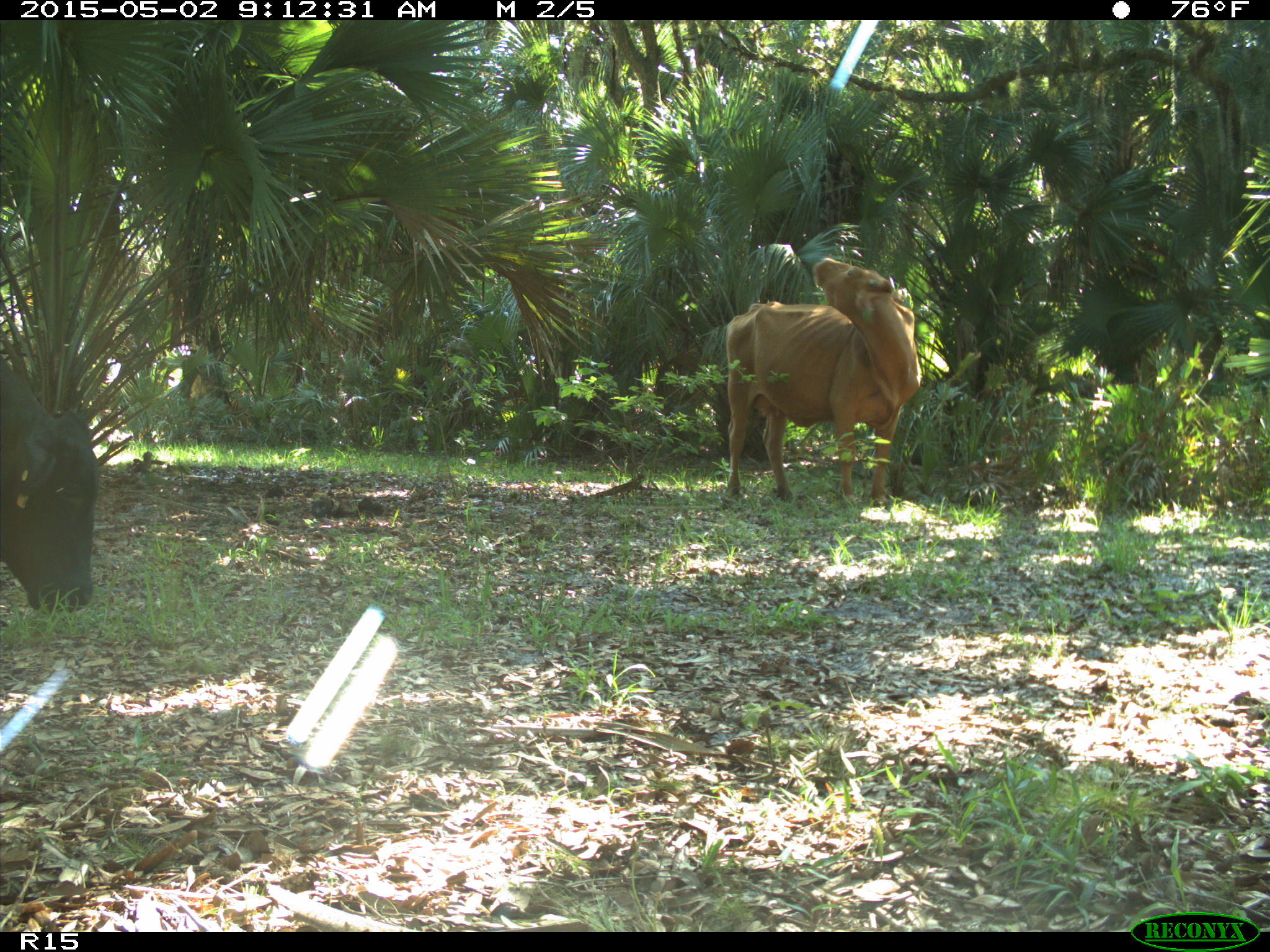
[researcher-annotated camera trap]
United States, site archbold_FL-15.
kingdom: Animalia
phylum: Chordata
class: Mammalia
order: Artiodactyla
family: Bovidae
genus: Bos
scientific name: Bos taurus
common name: domestic cow